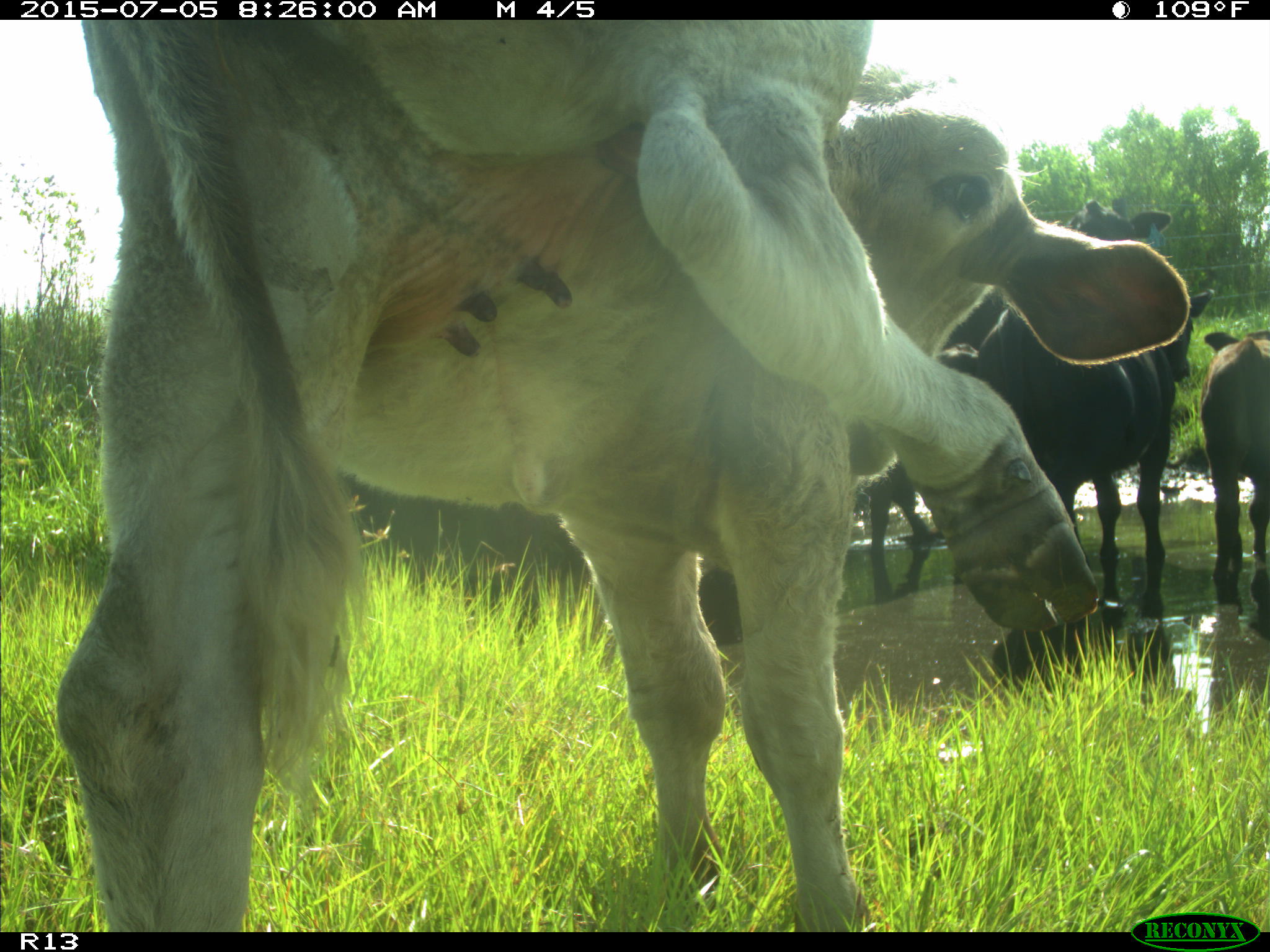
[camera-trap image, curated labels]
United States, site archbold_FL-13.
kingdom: Animalia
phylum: Chordata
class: Mammalia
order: Artiodactyla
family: Bovidae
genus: Bos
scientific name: Bos taurus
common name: domestic cow